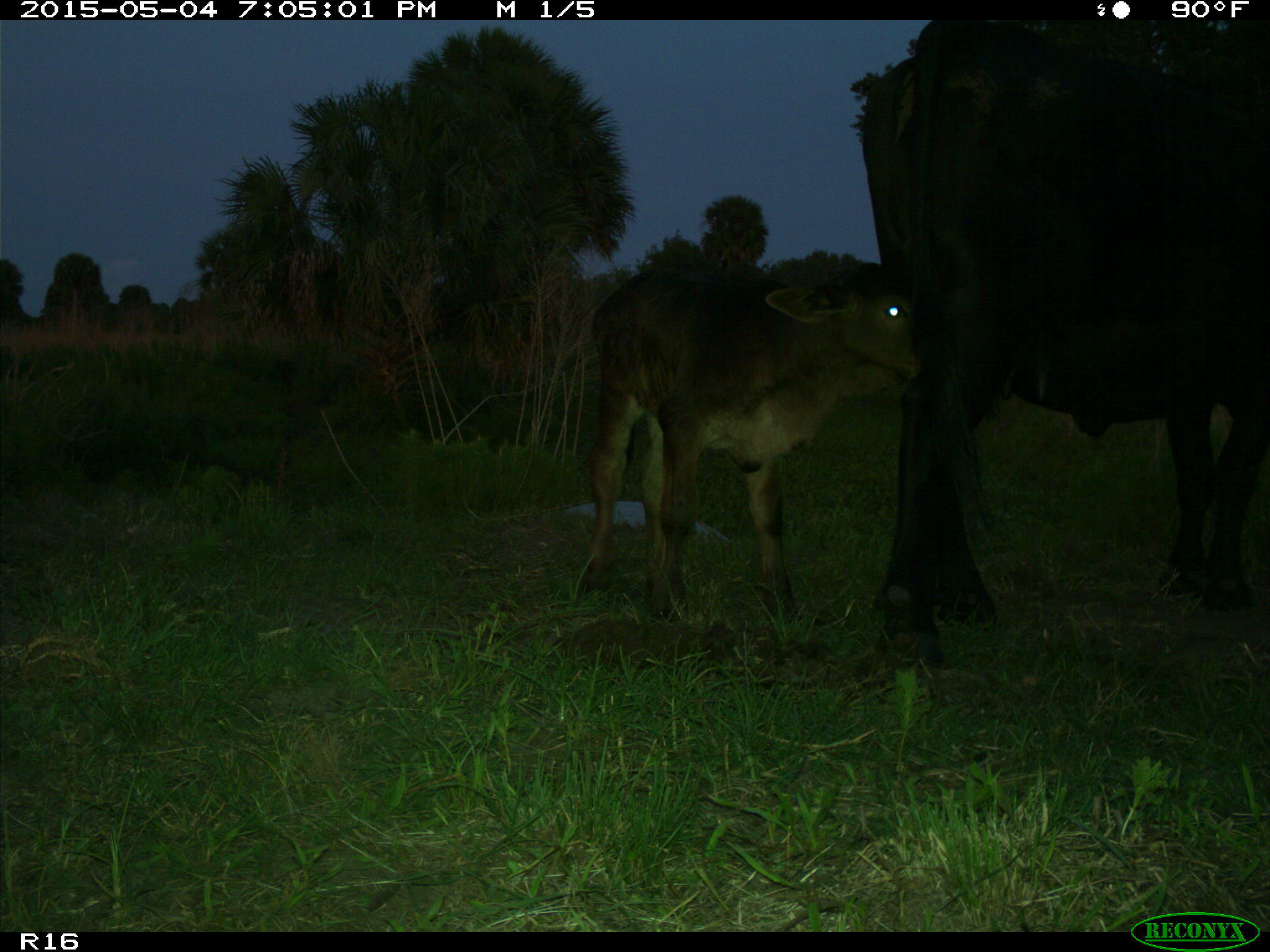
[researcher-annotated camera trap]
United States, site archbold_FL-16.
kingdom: Animalia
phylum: Chordata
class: Mammalia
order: Artiodactyla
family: Bovidae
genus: Bos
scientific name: Bos taurus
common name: domestic cow